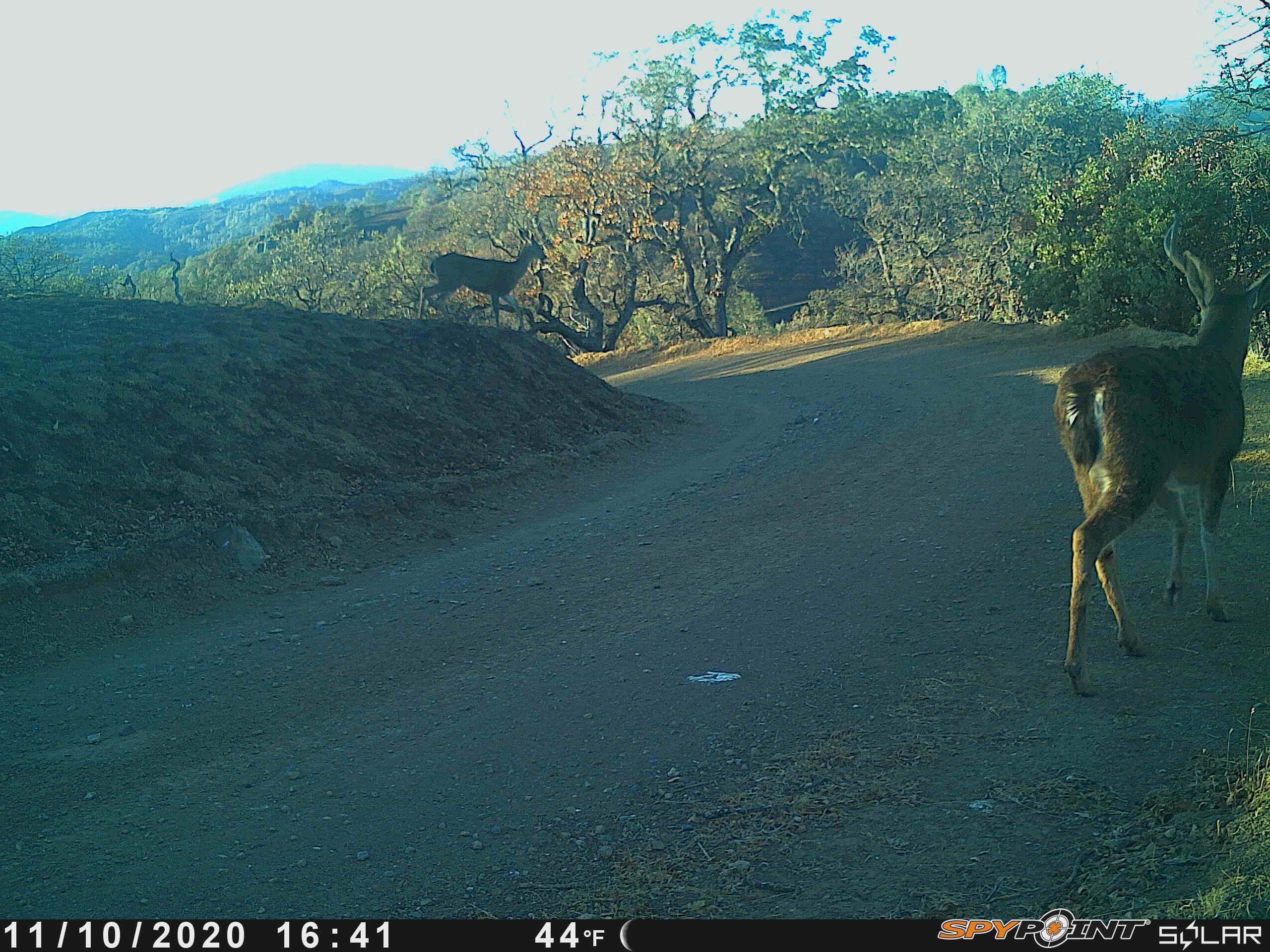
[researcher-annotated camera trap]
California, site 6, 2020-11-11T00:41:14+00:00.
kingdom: Animalia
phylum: Chordata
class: Mammalia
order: Artiodactyla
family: Cervidae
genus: Odocoileus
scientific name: Odocoileus hemionus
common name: mule deer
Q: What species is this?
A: Mule deer (Odocoileus hemionus).